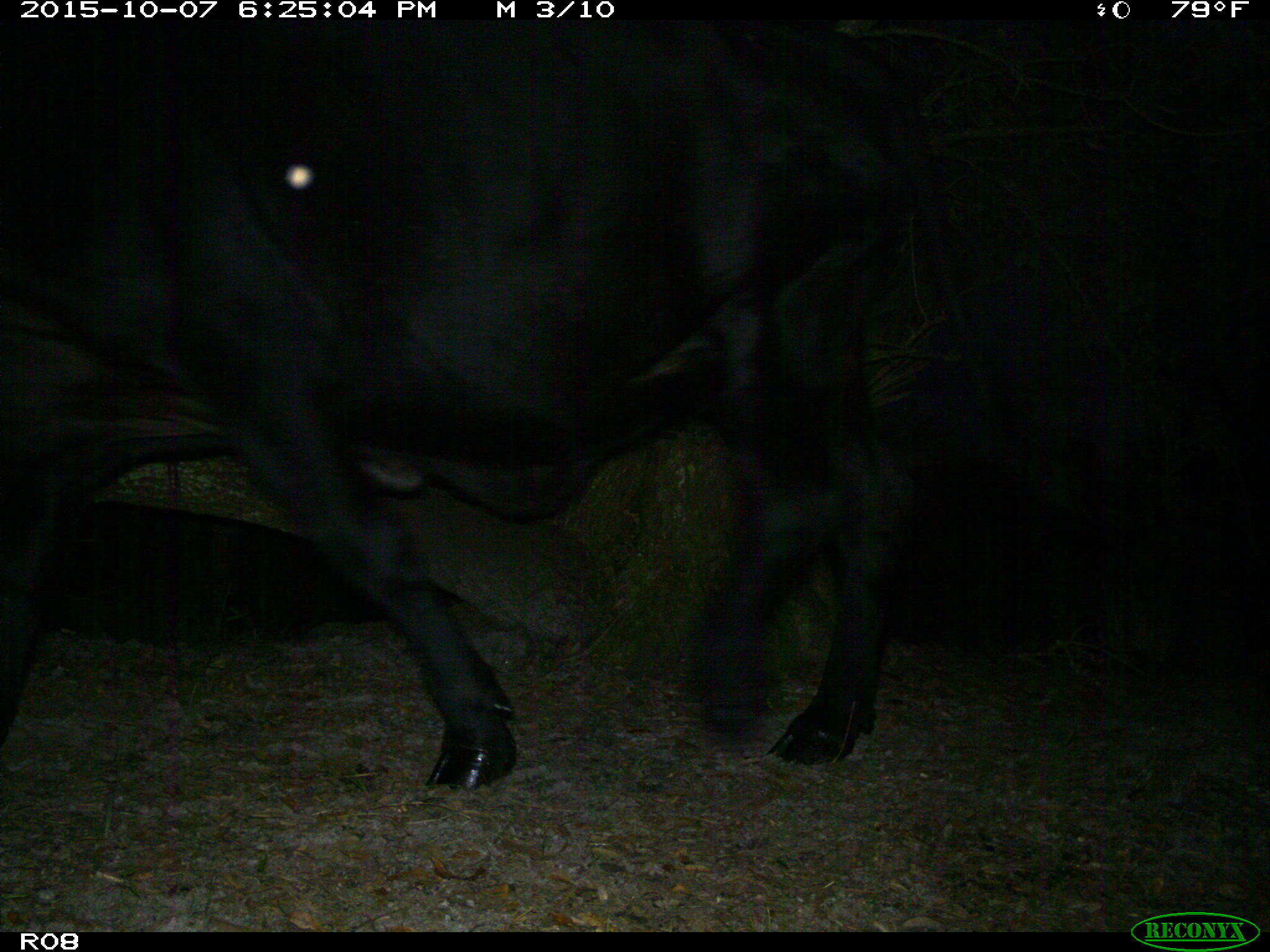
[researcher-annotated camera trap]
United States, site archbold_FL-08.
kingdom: Animalia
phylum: Chordata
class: Mammalia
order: Artiodactyla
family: Bovidae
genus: Bos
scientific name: Bos taurus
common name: domestic cow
Bos taurus (domestic cow).